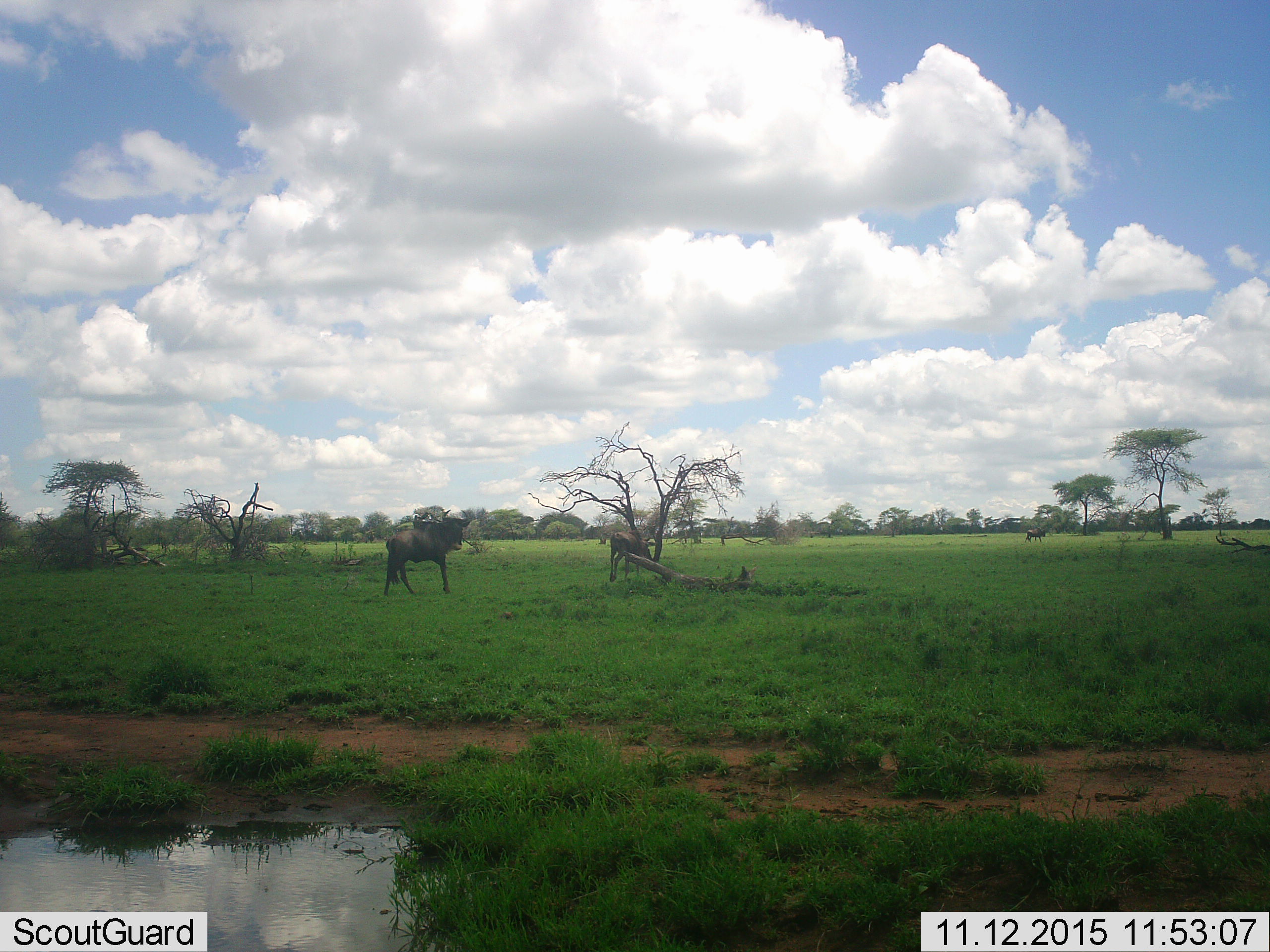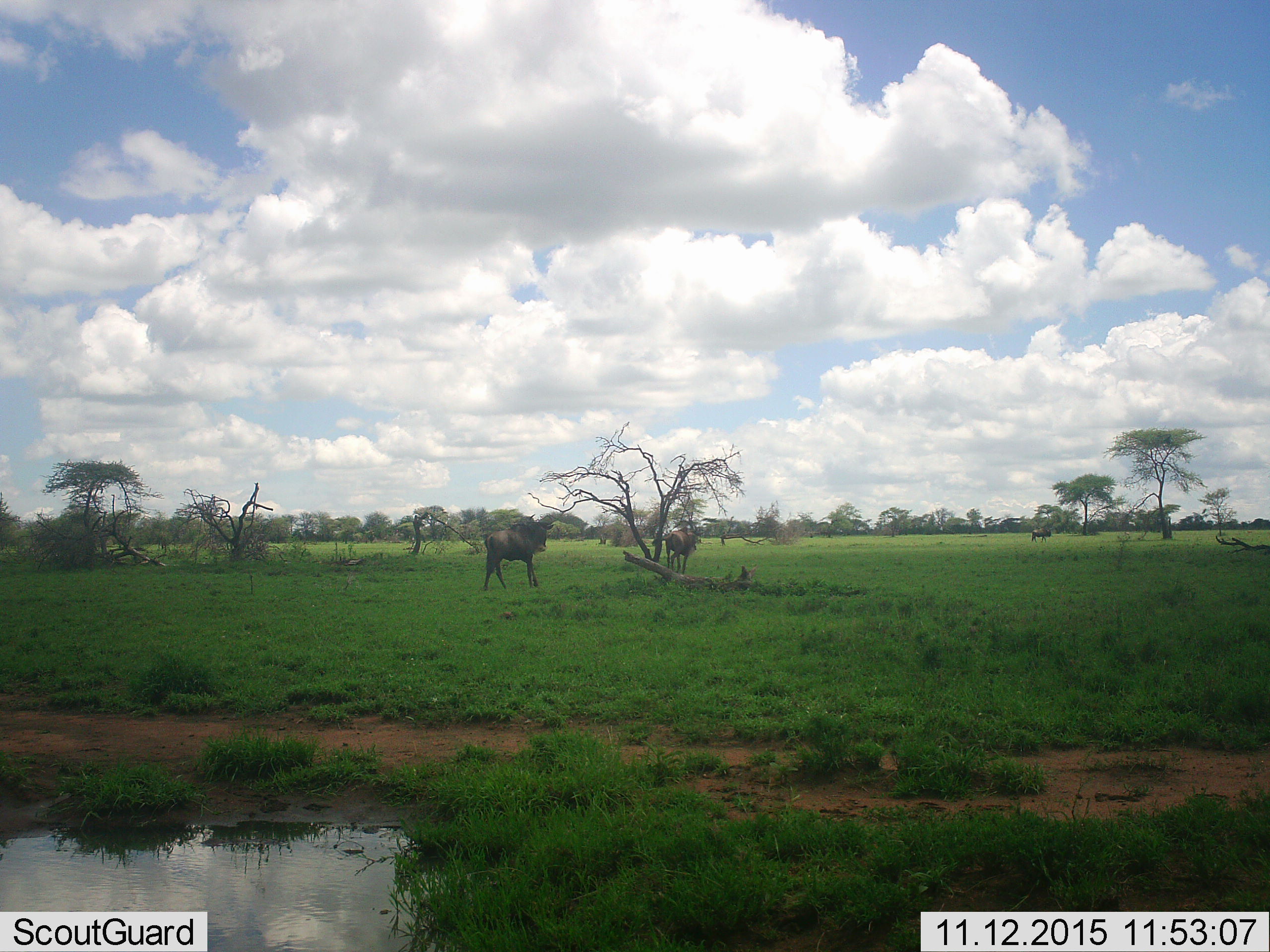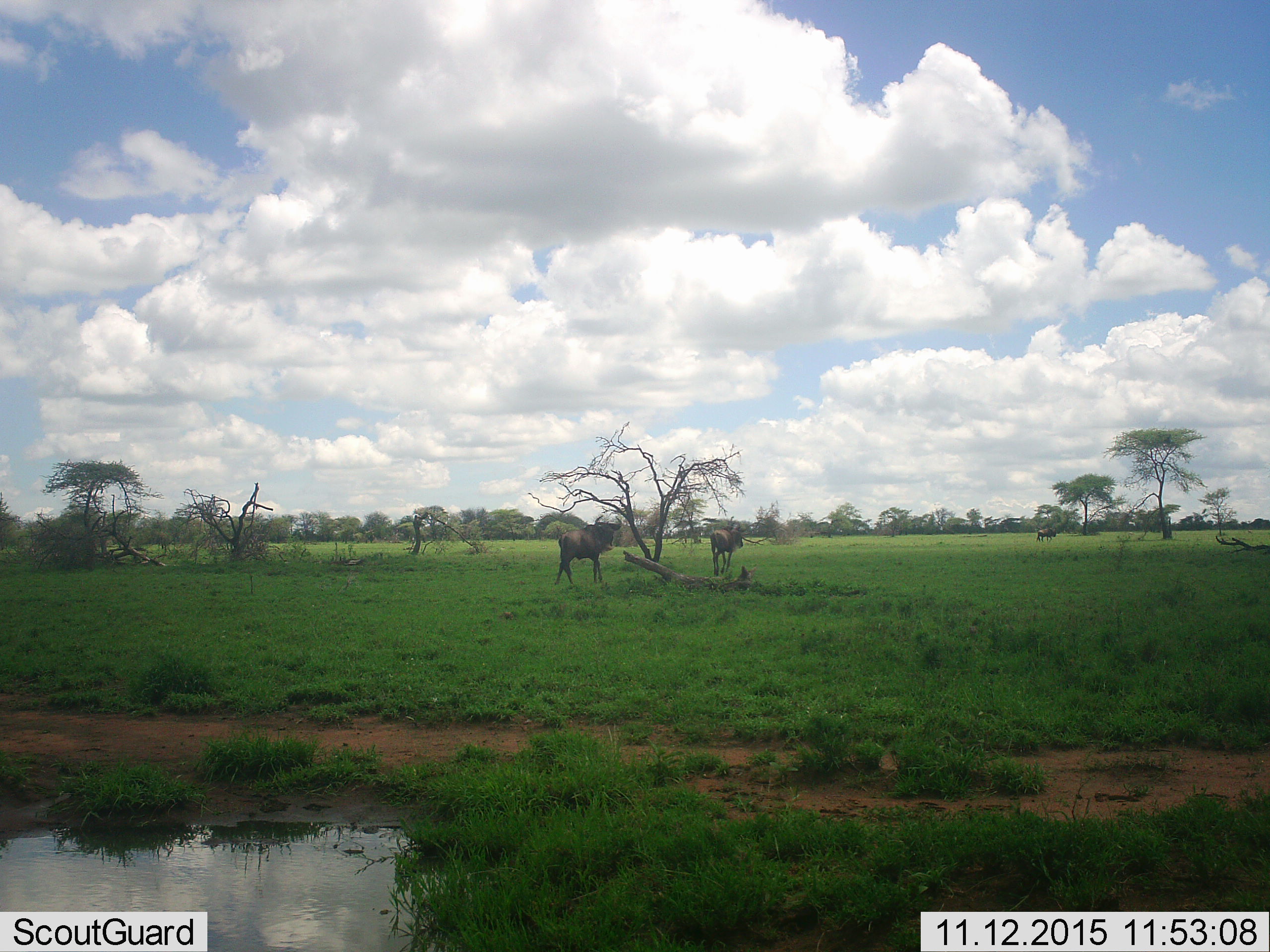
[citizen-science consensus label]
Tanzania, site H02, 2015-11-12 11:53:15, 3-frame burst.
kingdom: Animalia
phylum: Chordata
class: Mammalia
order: Artiodactyla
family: Bovidae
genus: Connochaetes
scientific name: Connochaetes taurinus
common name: blue wildebeest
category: wildebeest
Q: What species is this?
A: Wildebeest (blue wildebeest) (Connochaetes taurinus).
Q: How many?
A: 3.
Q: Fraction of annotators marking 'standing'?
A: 29%.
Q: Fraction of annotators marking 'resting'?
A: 0%.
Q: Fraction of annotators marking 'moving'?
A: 71%.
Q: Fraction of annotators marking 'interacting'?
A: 0%.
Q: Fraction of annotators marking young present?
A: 0%.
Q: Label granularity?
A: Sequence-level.